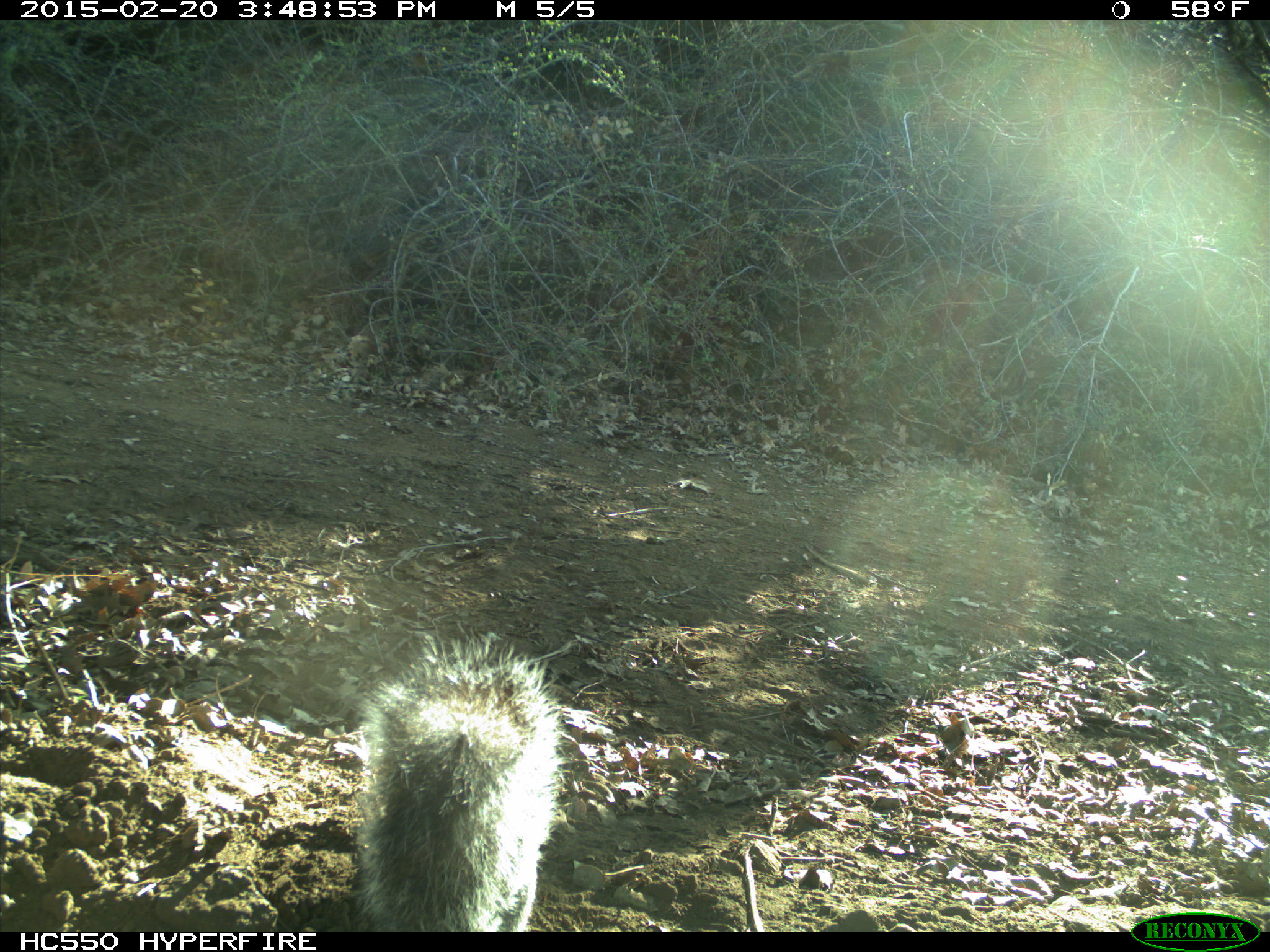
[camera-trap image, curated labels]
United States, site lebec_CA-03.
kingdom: Animalia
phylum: Chordata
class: Mammalia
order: Rodentia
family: Sciuridae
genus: Sciurus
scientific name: Sciurus carolinensis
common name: eastern gray squirrel